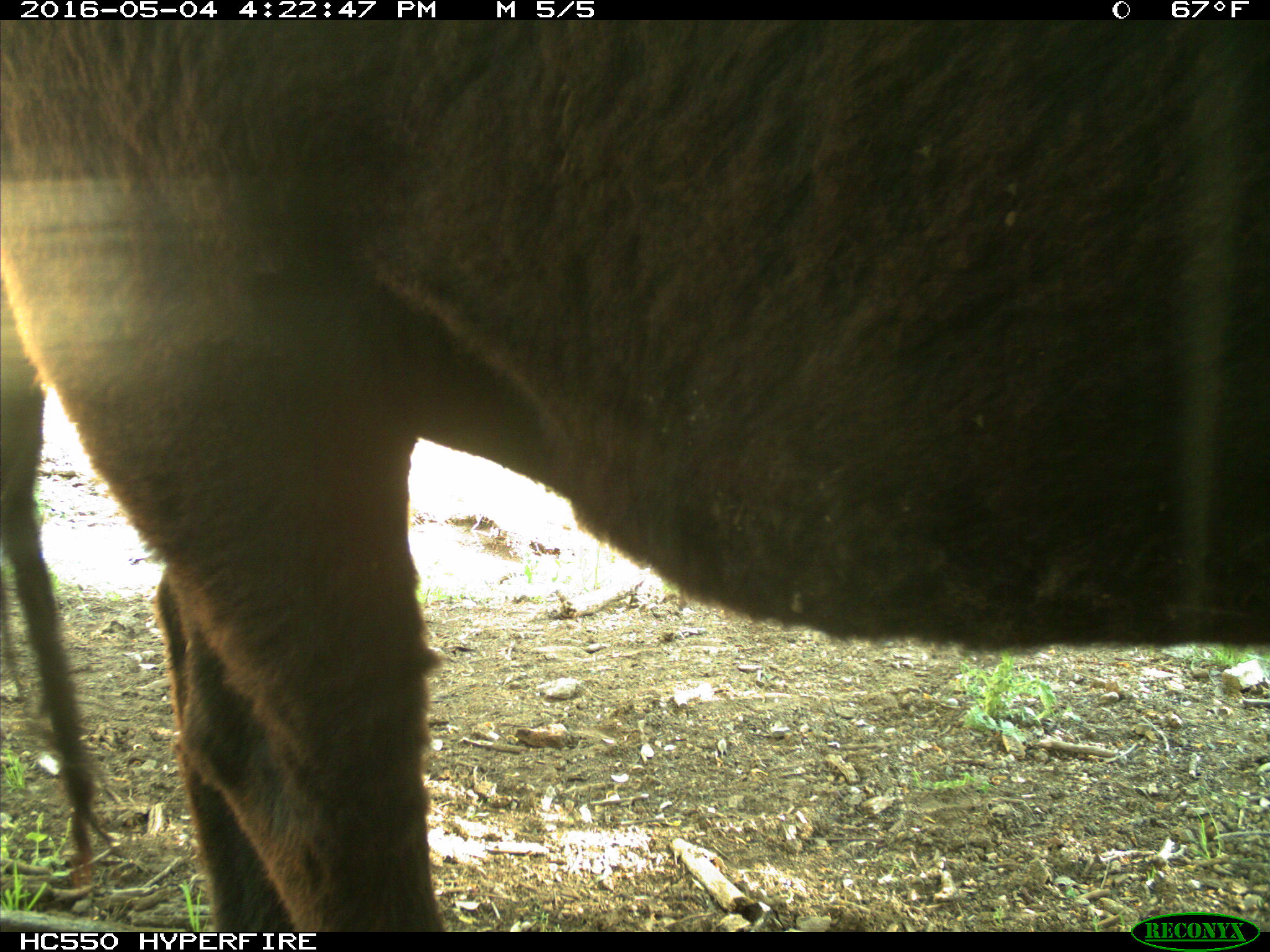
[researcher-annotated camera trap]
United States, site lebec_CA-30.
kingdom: Animalia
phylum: Chordata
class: Mammalia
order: Artiodactyla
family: Bovidae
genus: Bos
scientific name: Bos taurus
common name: domestic cow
Bos taurus (domestic cow).